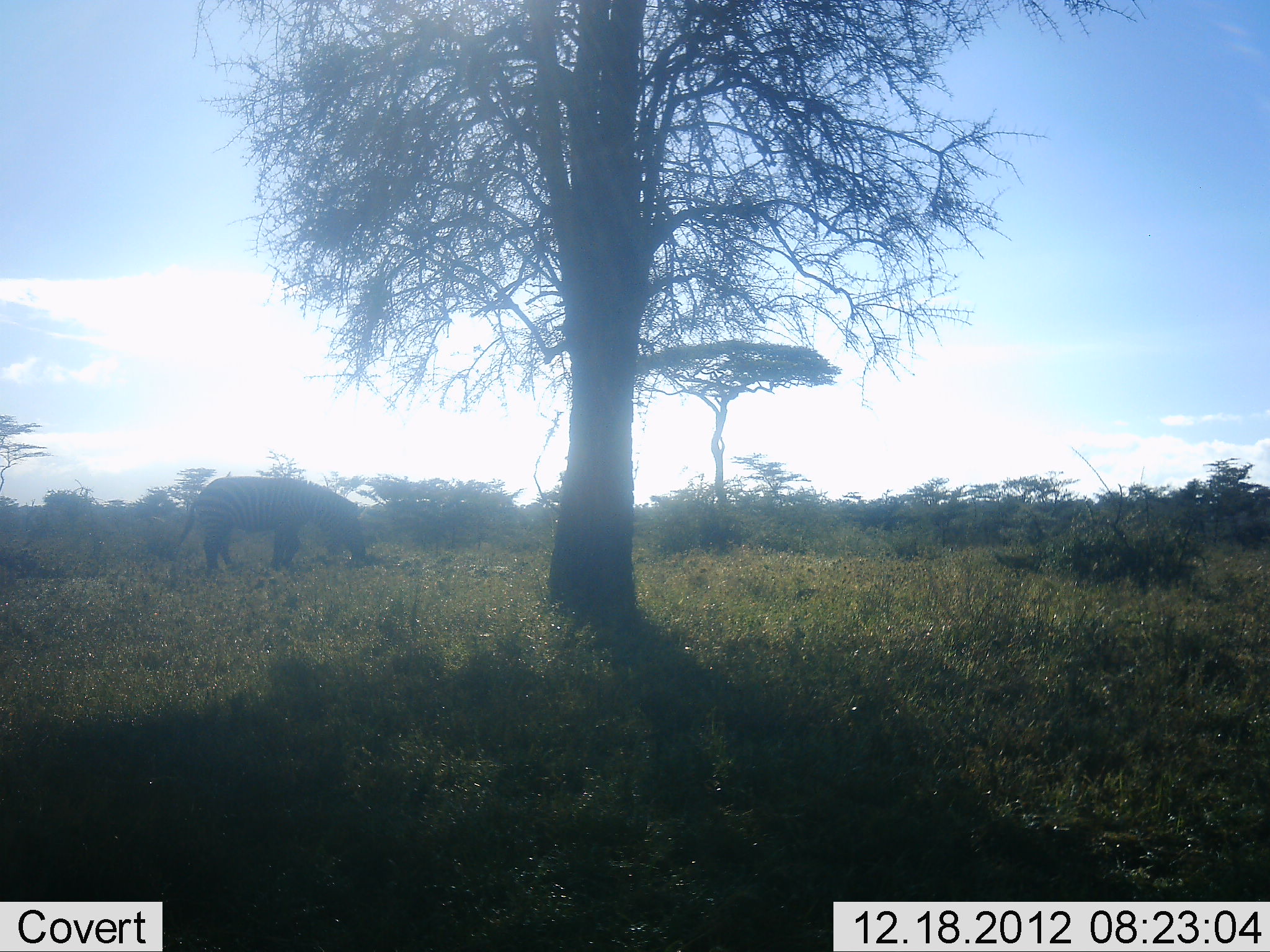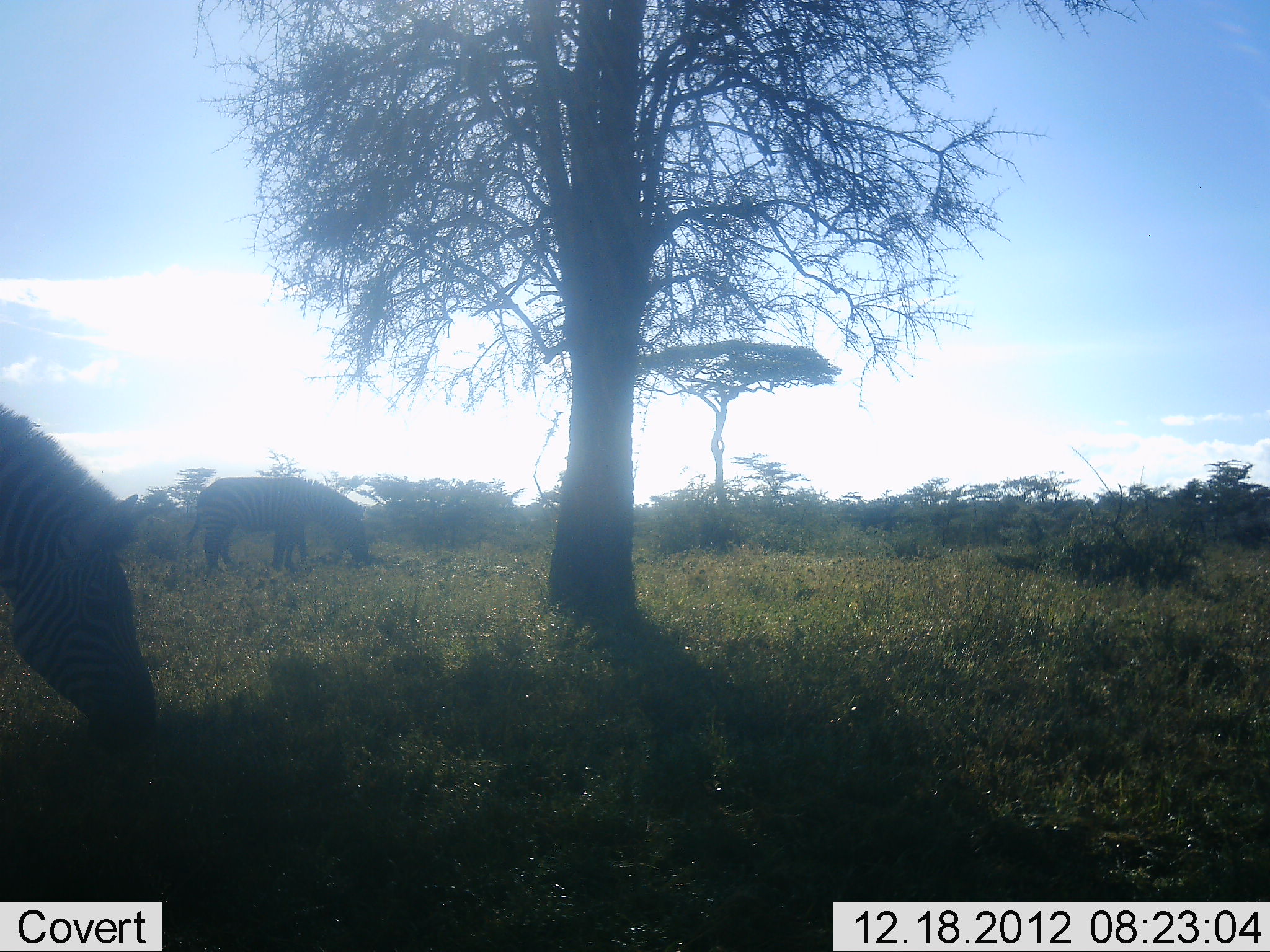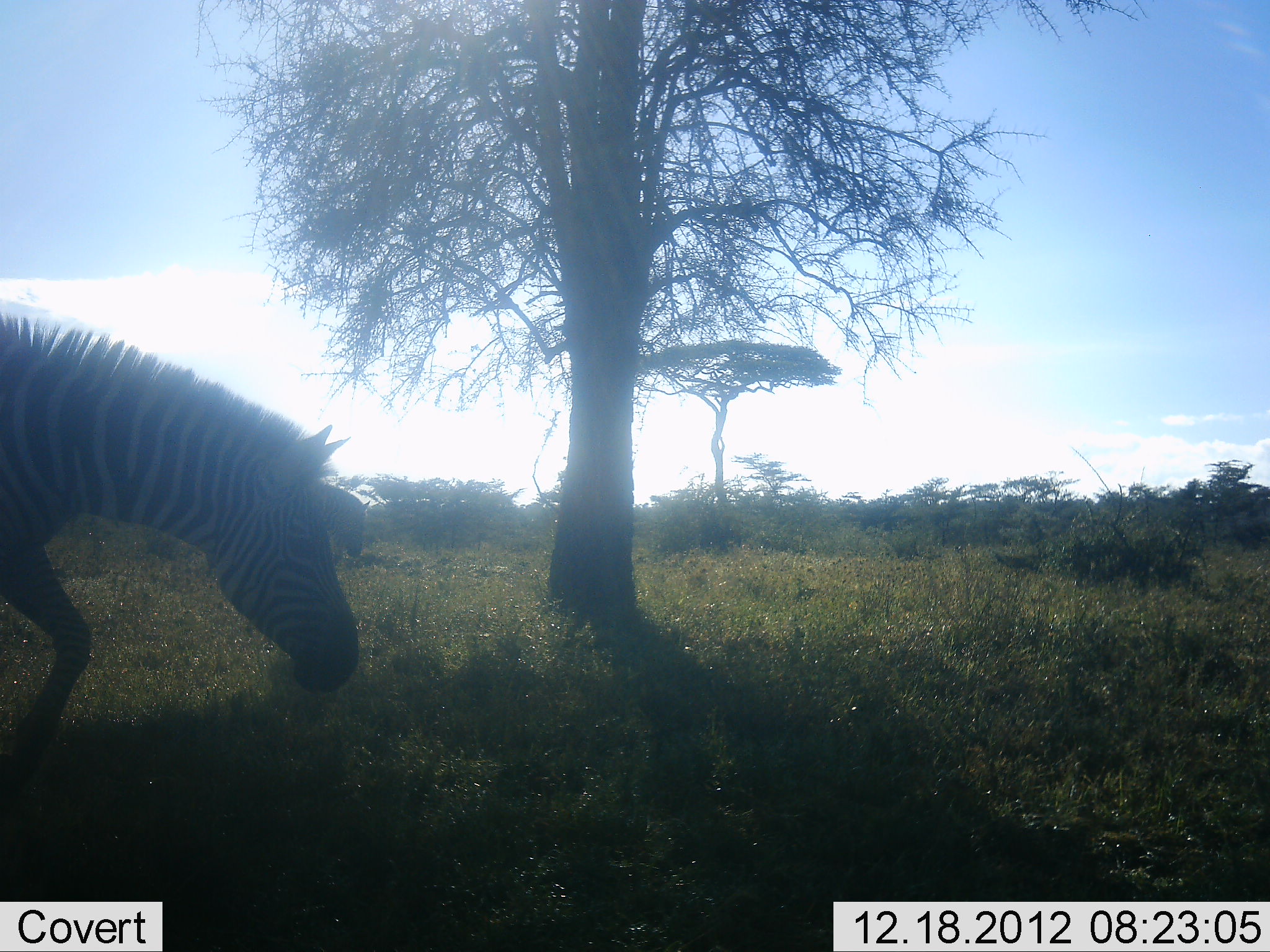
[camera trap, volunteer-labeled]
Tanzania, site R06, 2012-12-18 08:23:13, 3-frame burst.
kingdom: Animalia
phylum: Chordata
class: Mammalia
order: Perissodactyla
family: Equidae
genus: Equus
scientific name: Equus quagga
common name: plains zebra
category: zebra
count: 2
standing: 22%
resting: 0%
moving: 41%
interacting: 0%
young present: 0%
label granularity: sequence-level